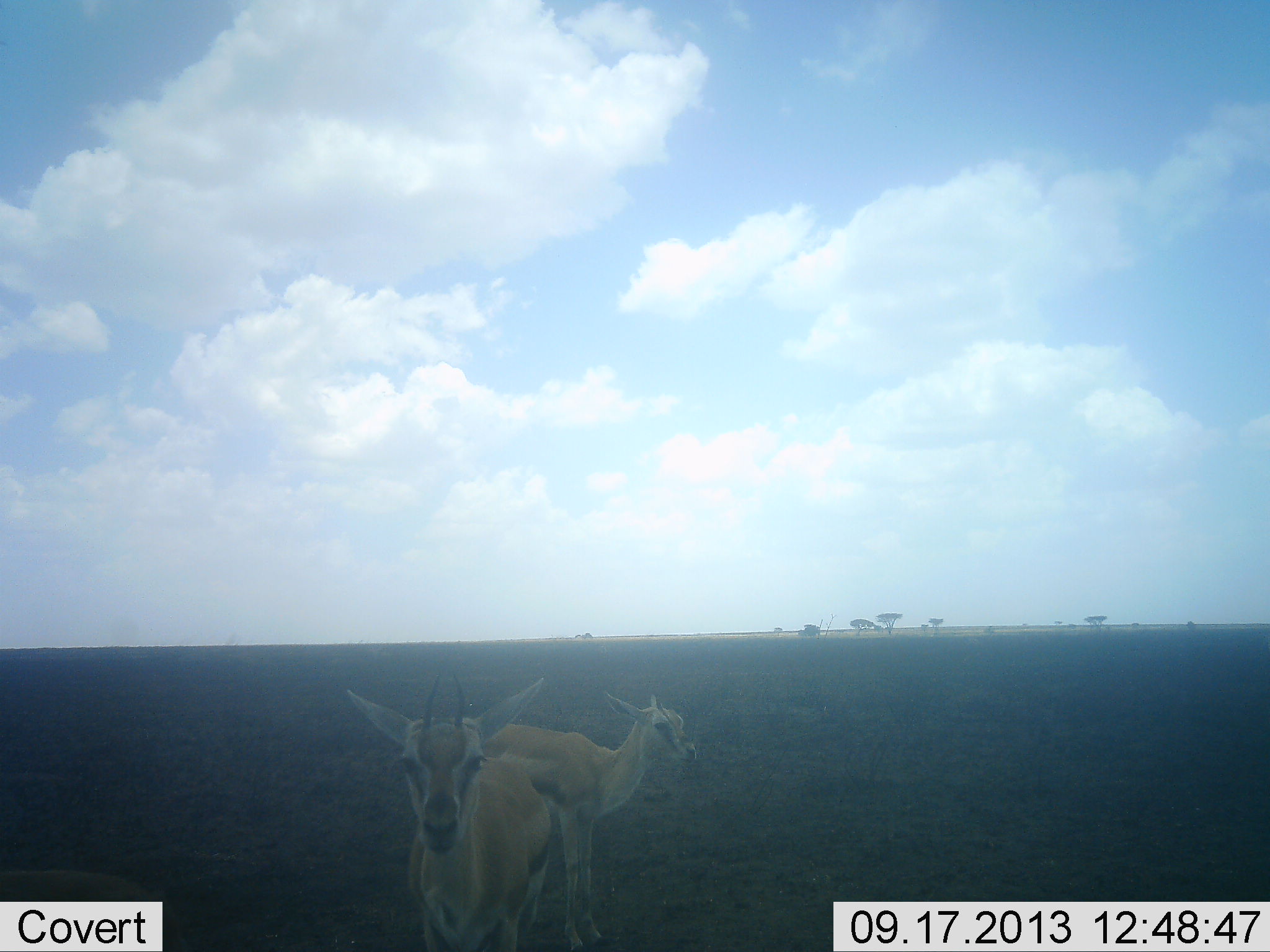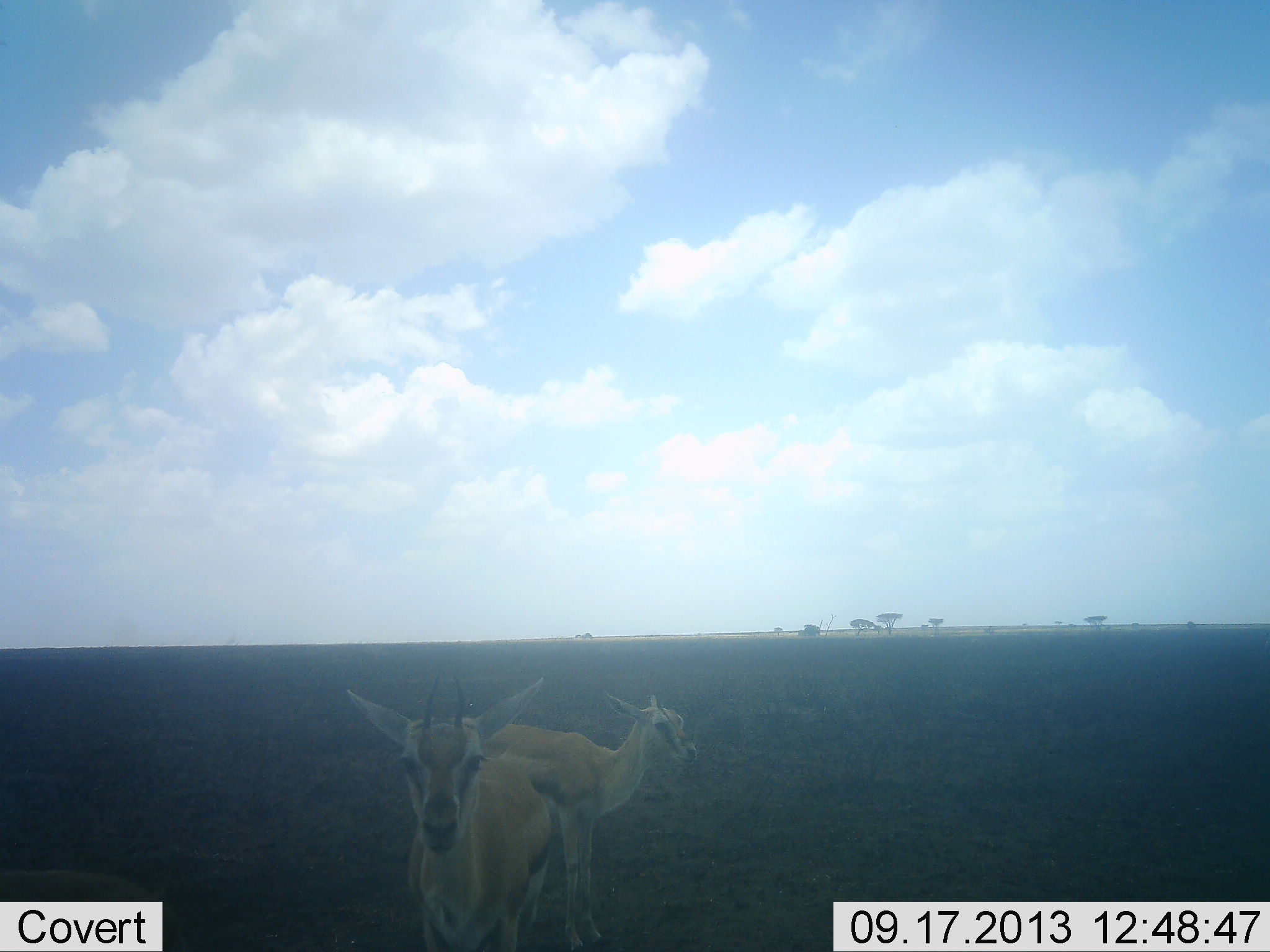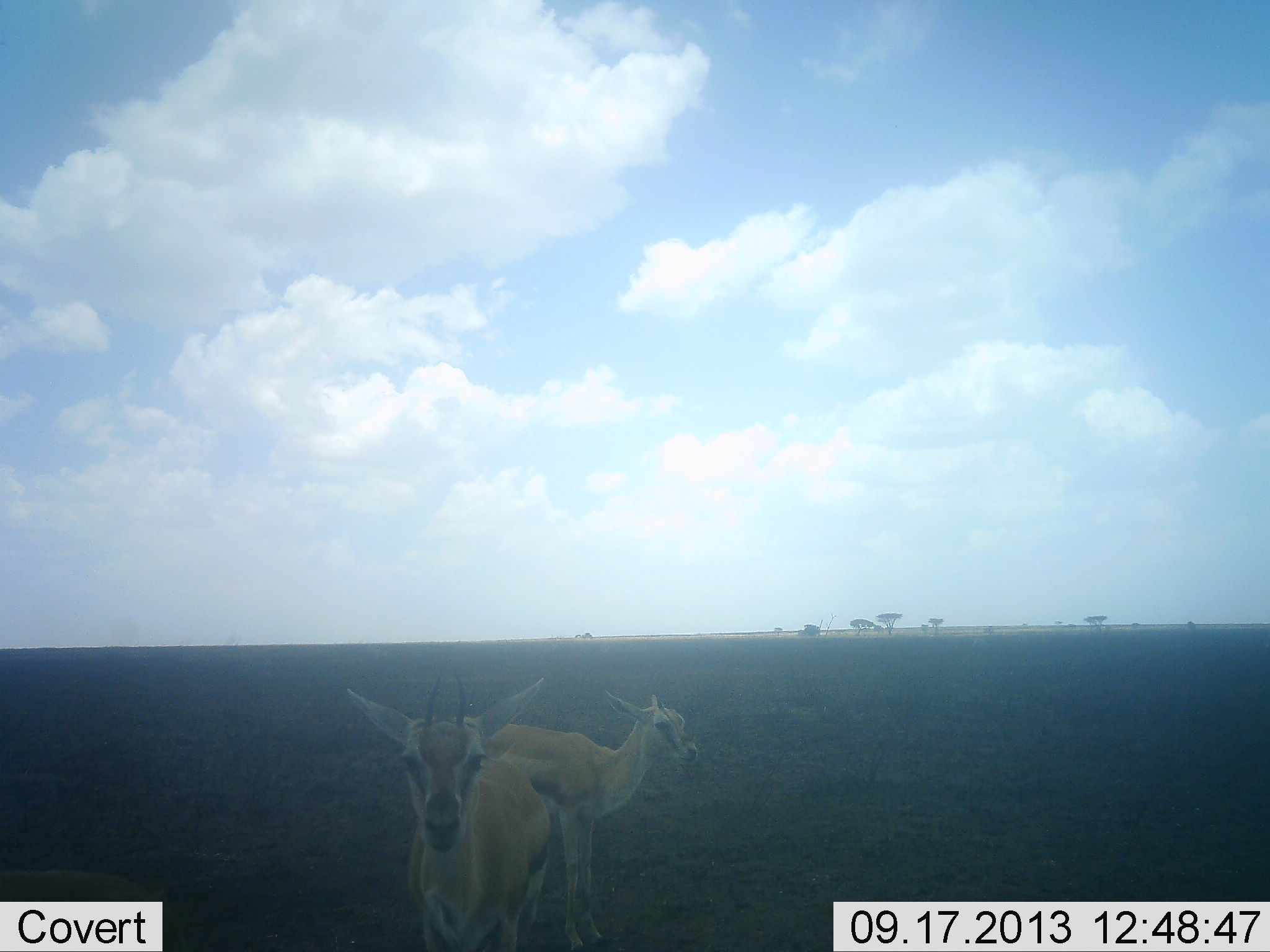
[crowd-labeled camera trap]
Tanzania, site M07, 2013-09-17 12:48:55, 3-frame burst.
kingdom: Animalia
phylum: Chordata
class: Mammalia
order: Artiodactyla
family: Bovidae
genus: Eudorcas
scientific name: Eudorcas thomsonii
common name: thomson's gazelle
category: gazellethomsons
Gazellethomsons (thomson's gazelle) (Eudorcas thomsonii), count 2. Behavior (volunteer vote fractions): standing 100%, resting 0%, moving 0%, interacting 0%. Young present (vote fraction): 0%. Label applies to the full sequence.